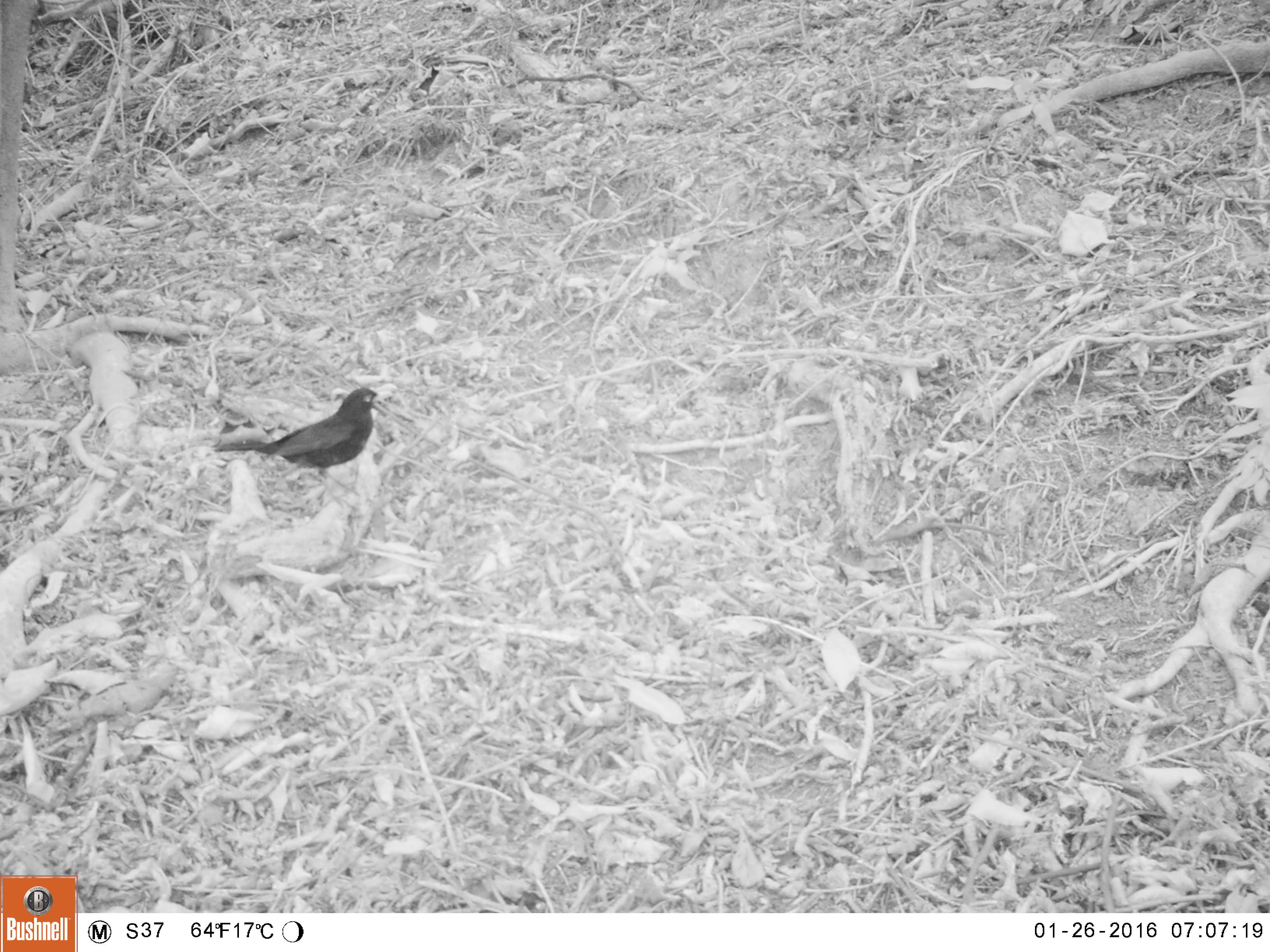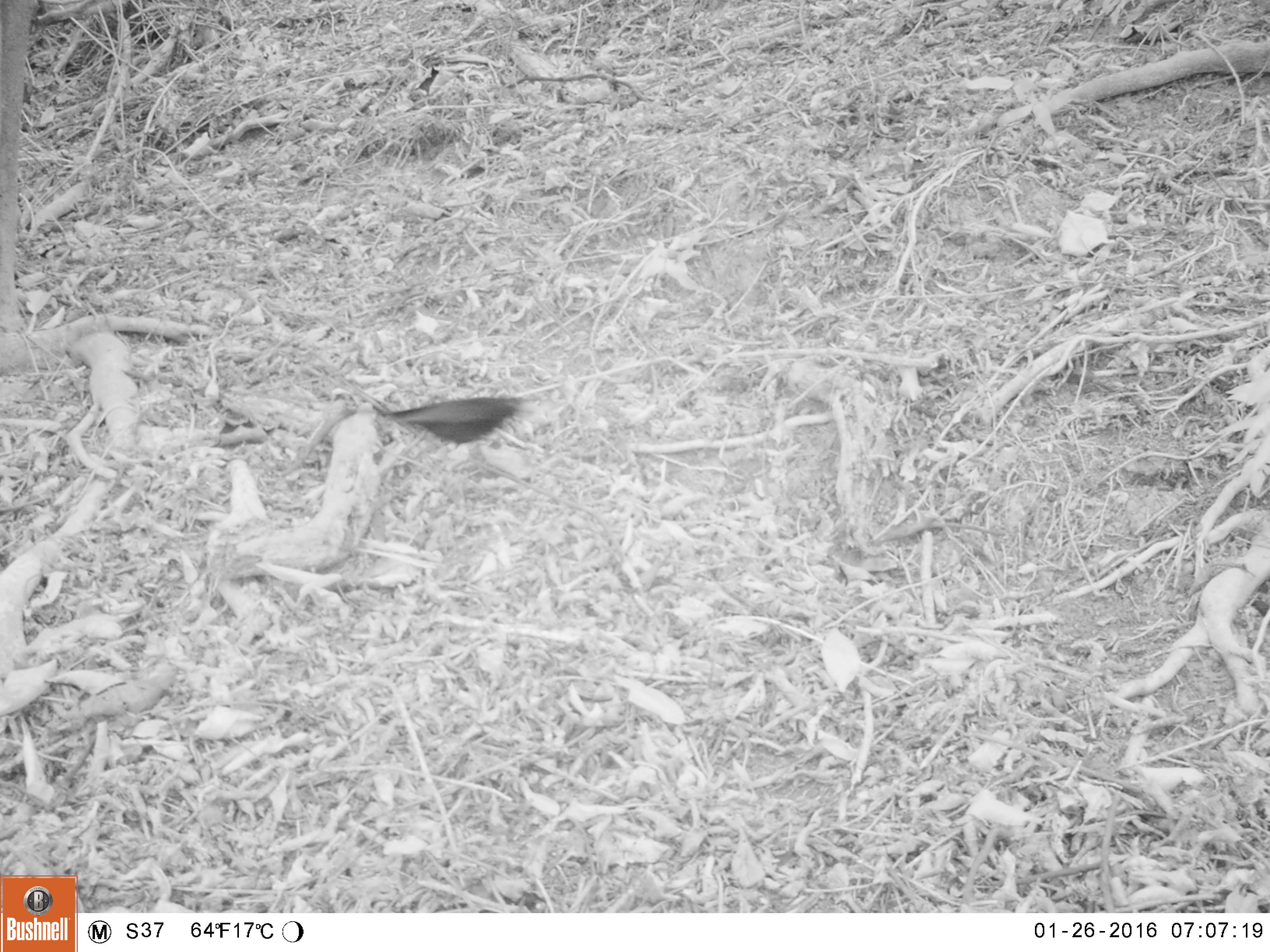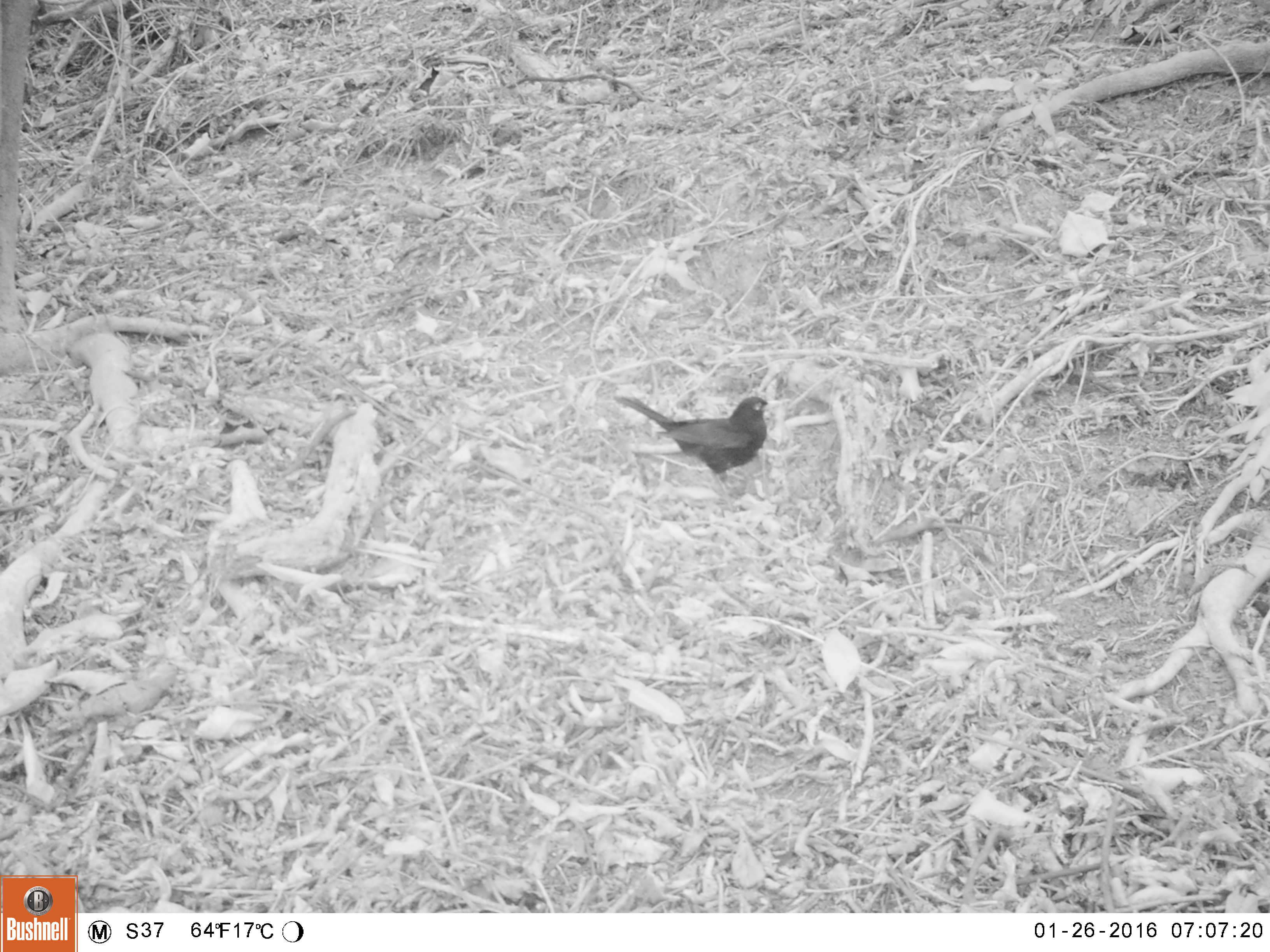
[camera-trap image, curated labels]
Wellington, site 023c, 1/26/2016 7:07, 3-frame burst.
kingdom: Animalia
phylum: Chordata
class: Aves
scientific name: Aves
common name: bird